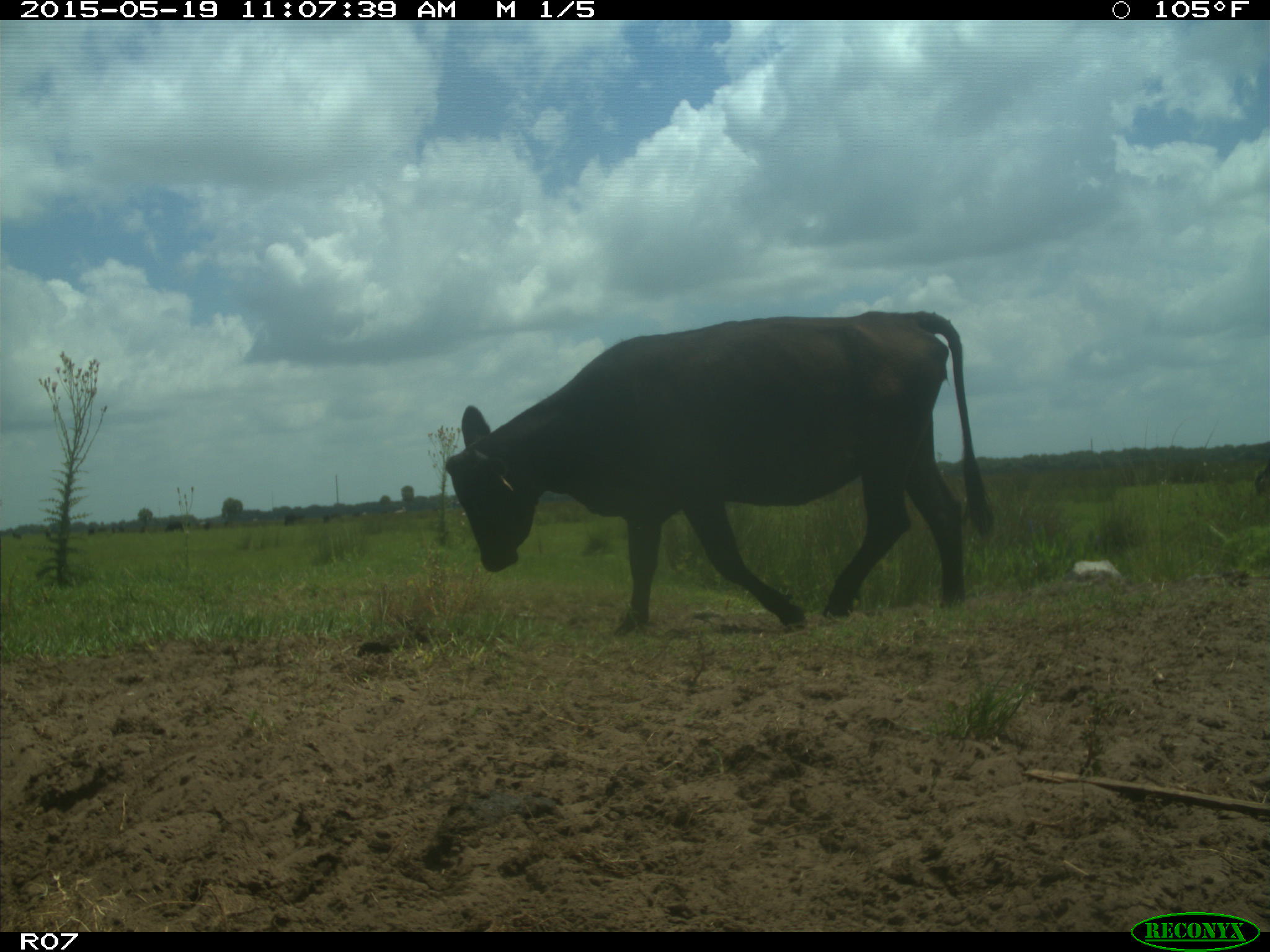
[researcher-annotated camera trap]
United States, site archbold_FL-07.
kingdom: Animalia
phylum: Chordata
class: Mammalia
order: Artiodactyla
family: Bovidae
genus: Bos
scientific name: Bos taurus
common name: domestic cow